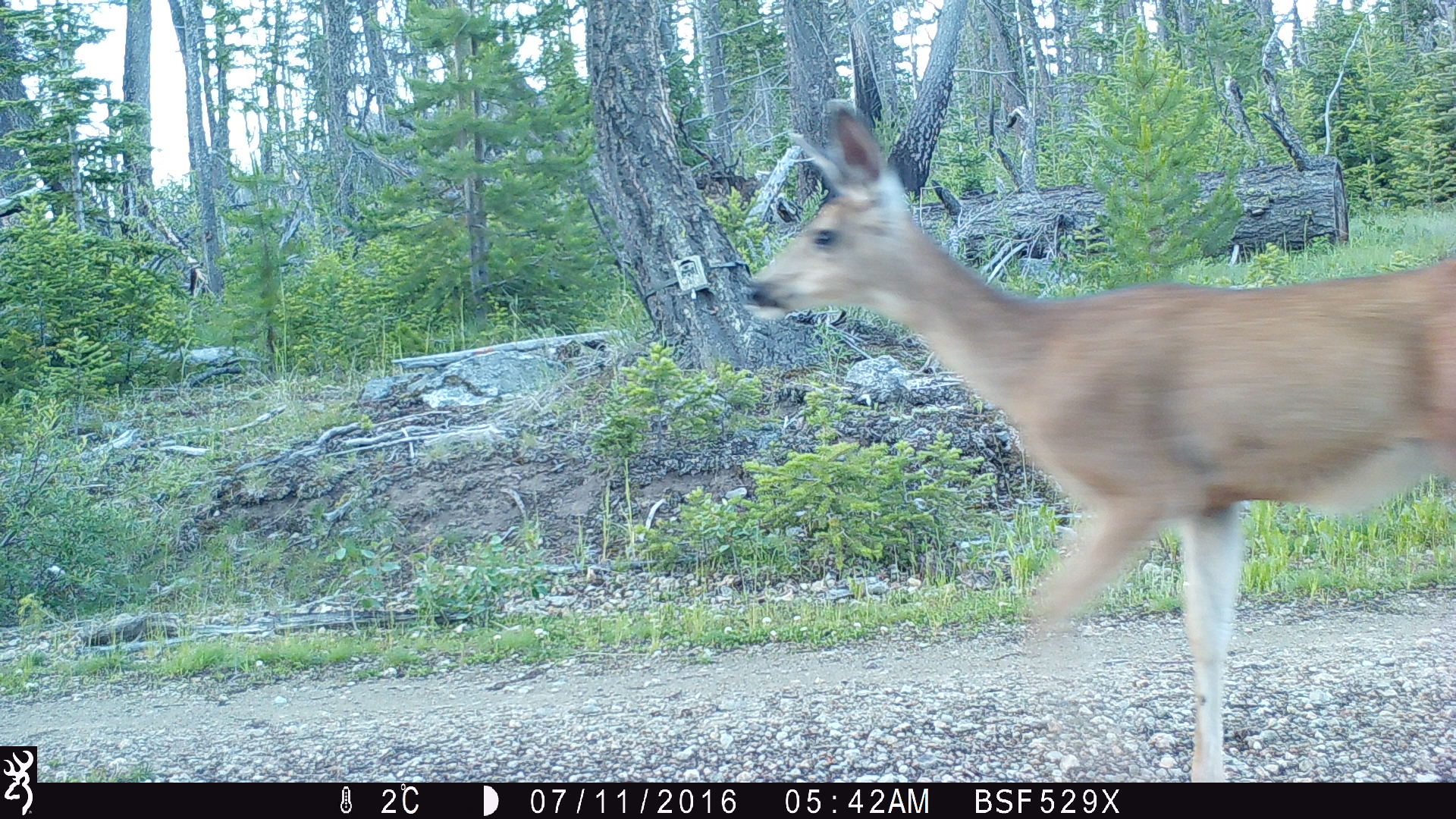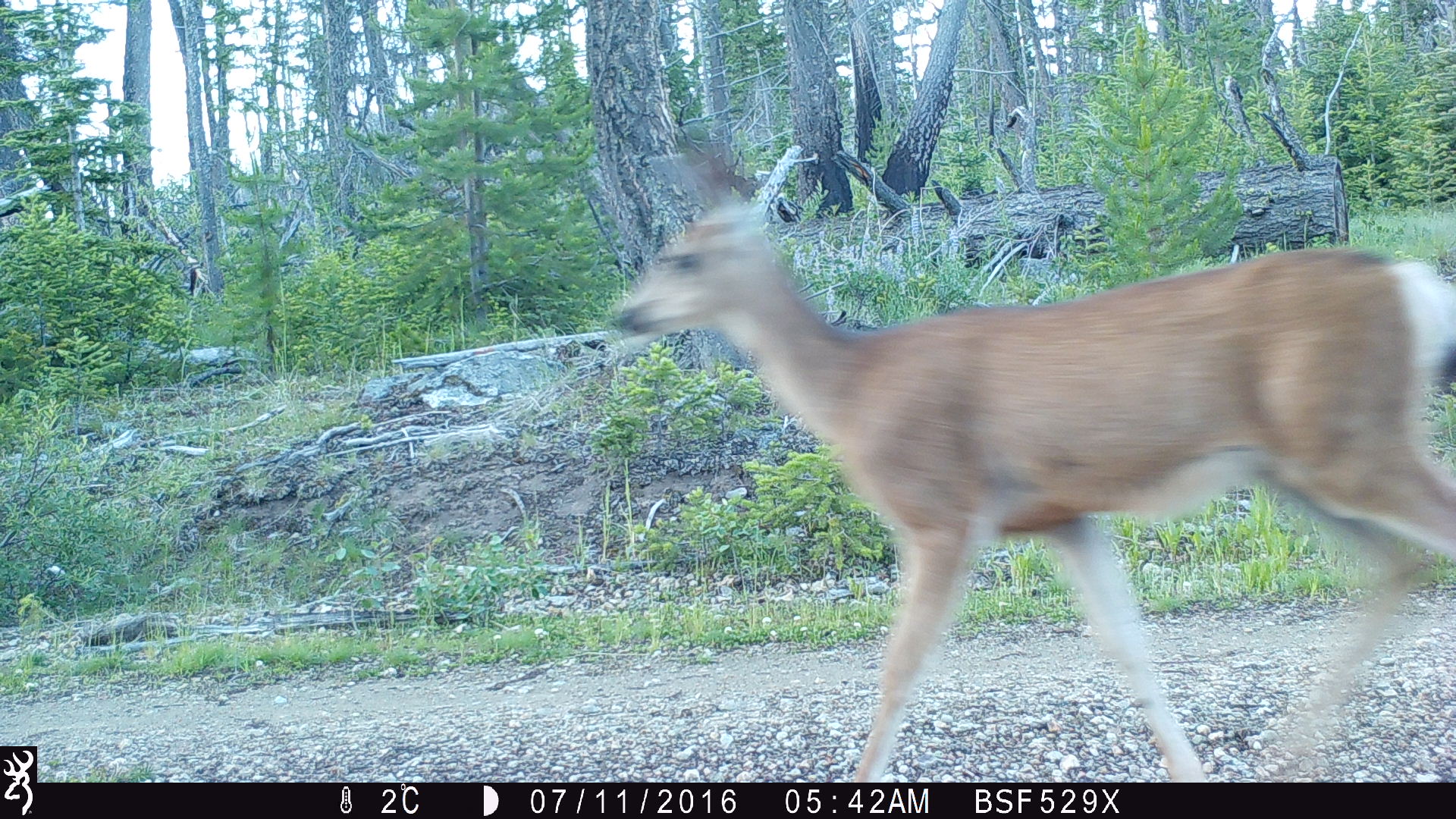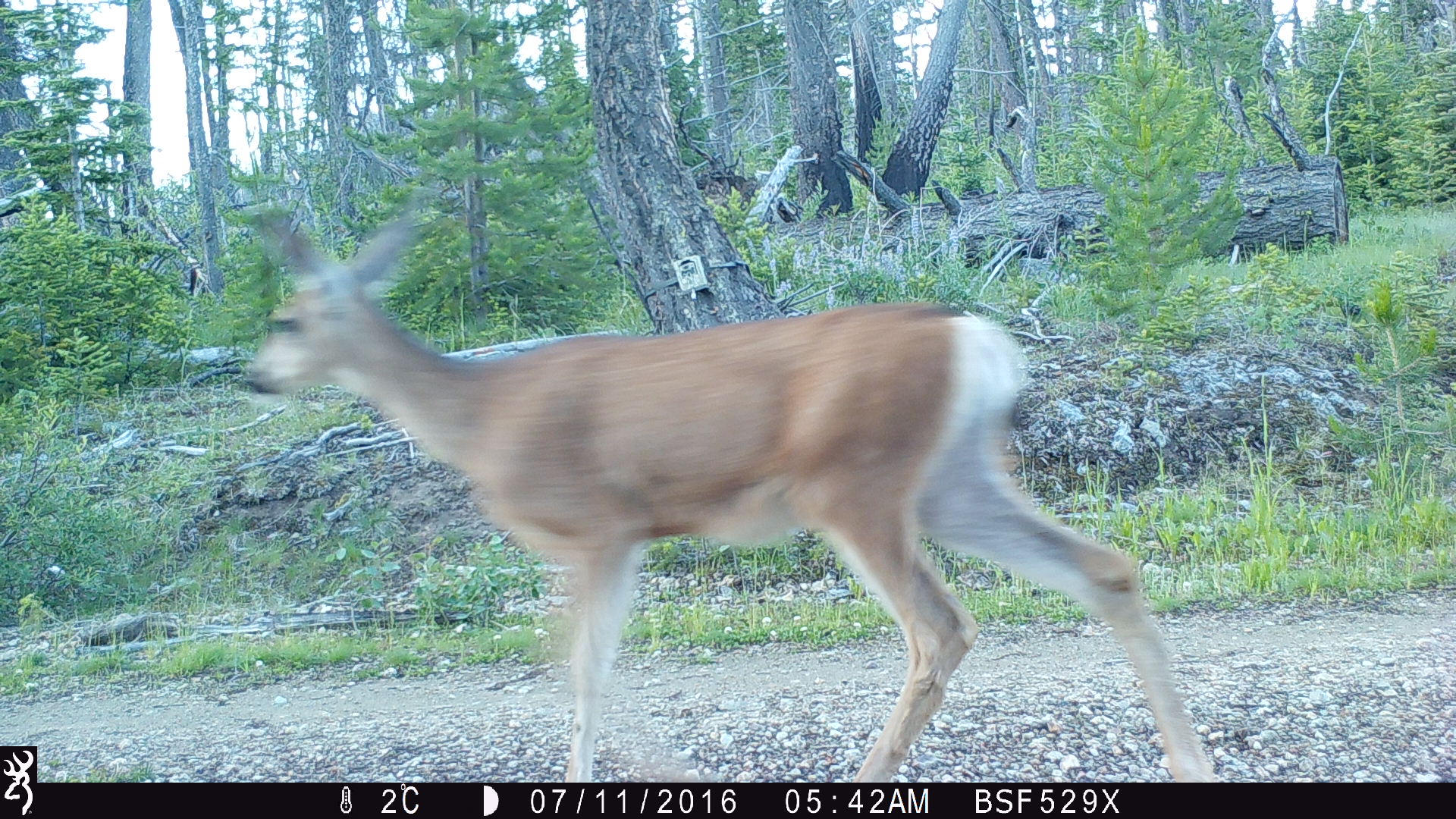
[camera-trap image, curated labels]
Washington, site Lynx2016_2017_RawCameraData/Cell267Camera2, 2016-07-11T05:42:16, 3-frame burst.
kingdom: Animalia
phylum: Chordata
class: Mammalia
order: Artiodactyla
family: Cervidae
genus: Odocoileus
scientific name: Odocoileus hemionus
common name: mule deer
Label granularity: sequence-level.